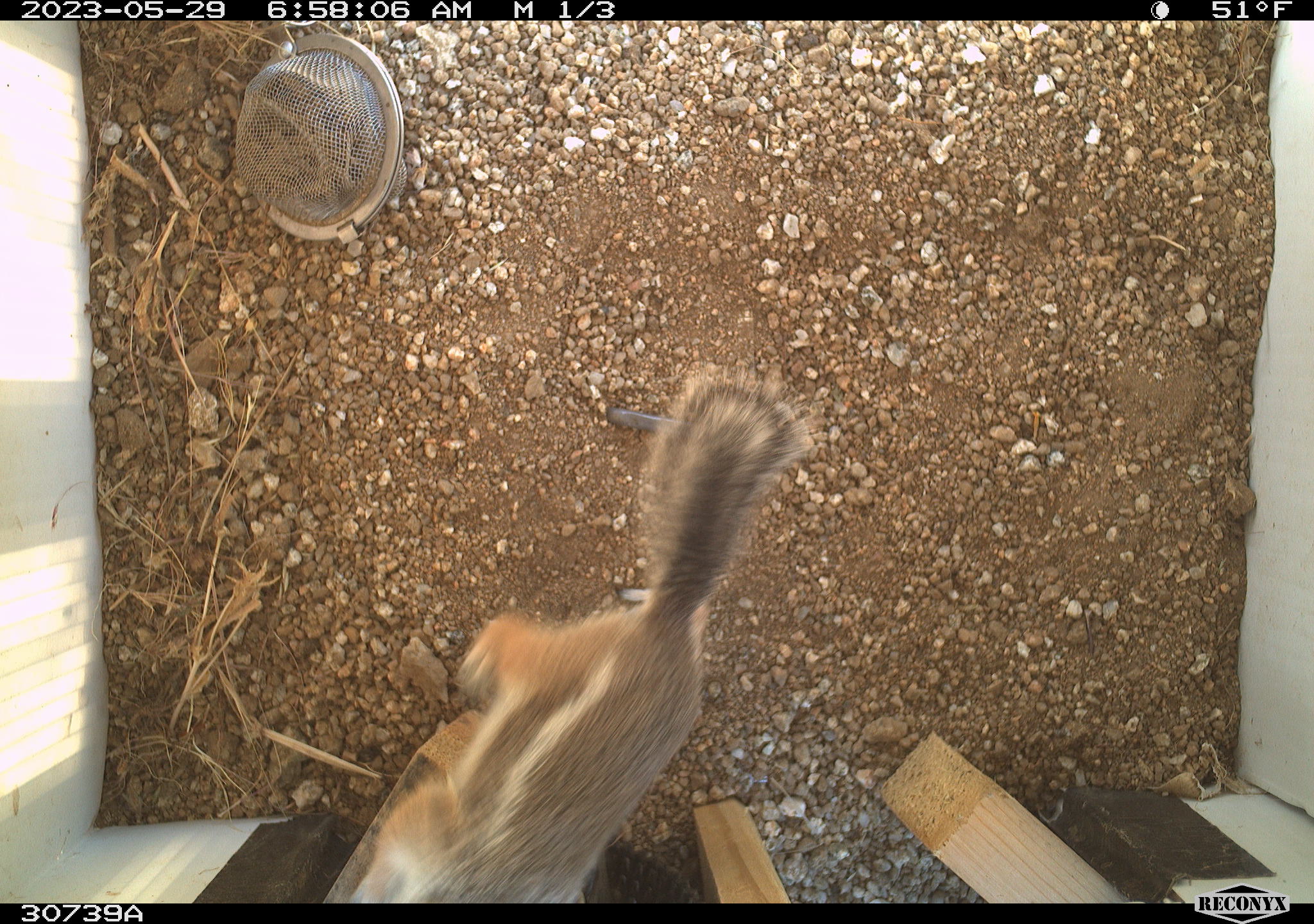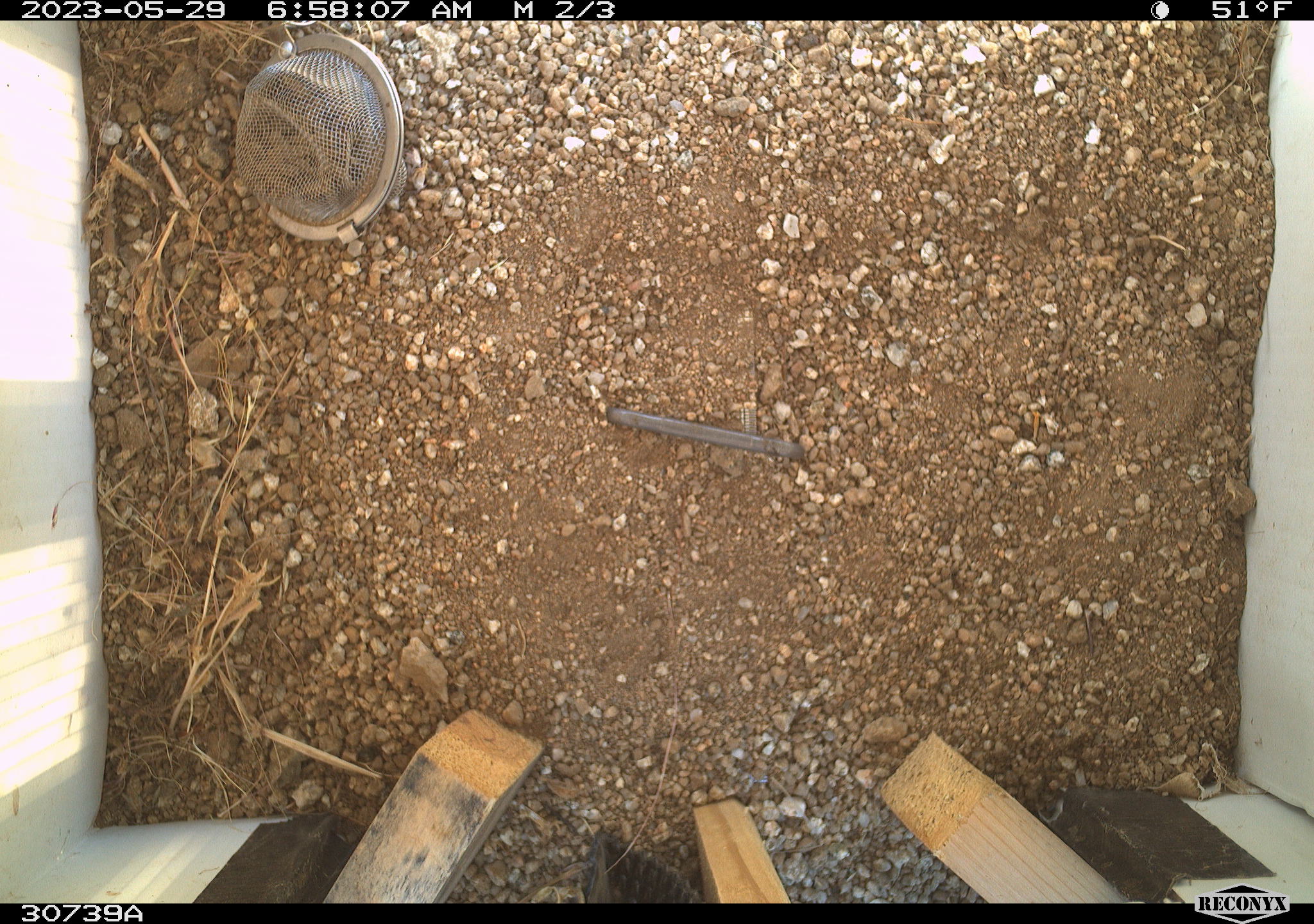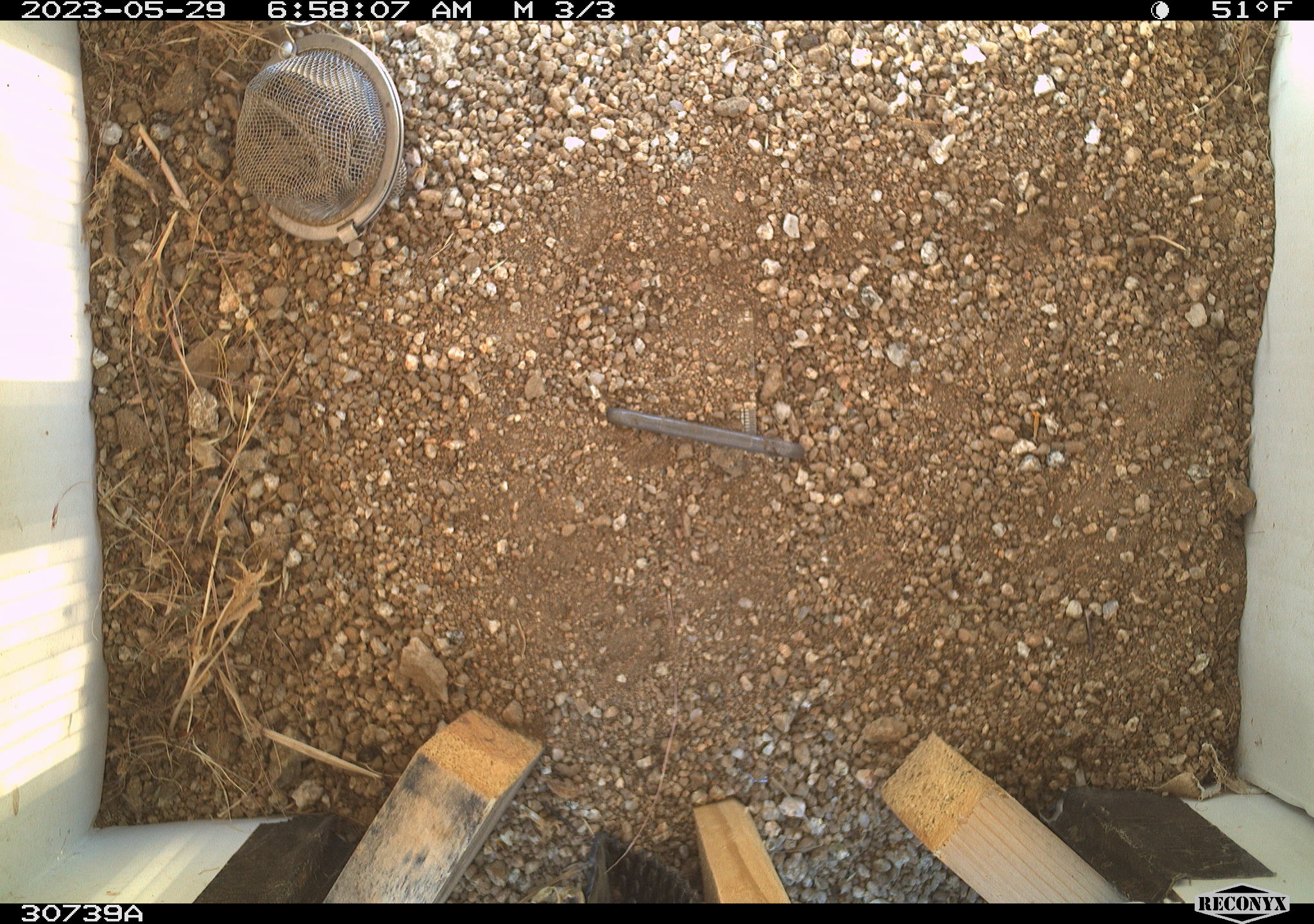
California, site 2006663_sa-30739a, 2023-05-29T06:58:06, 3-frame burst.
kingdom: Animalia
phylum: Chordata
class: Mammalia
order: Rodentia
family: Sciuridae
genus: Ammospermophilus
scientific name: Ammospermophilus leucurus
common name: white-tailed antelope squirrel